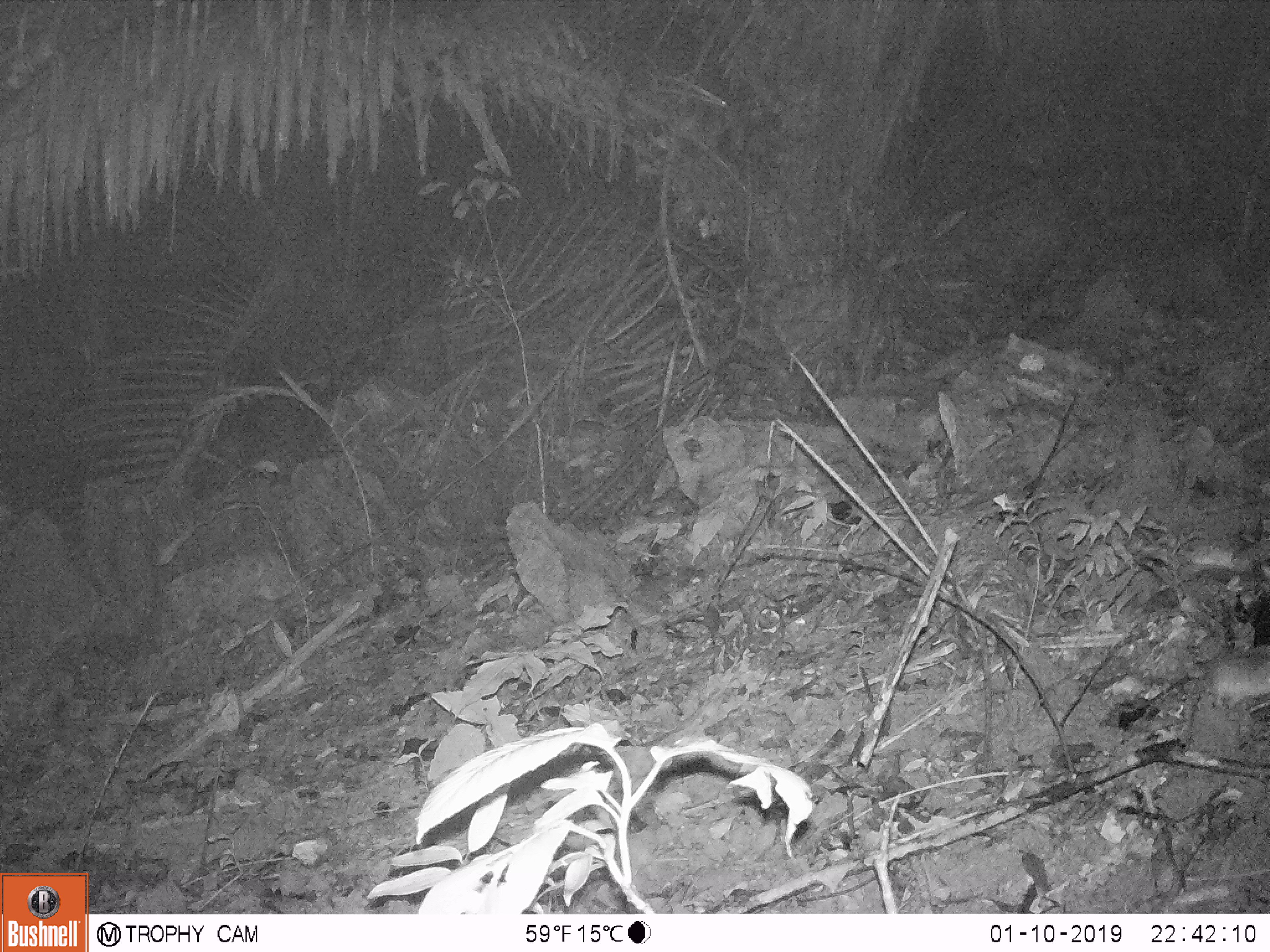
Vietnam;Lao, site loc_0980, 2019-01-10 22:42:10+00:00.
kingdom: Animalia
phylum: Chordata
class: Mammalia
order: Rodentia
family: Muridae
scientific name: Muridae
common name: old-world mice and rats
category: unidentified murid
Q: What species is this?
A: Unidentified murid (old-world mice and rats) (Muridae).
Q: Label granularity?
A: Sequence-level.